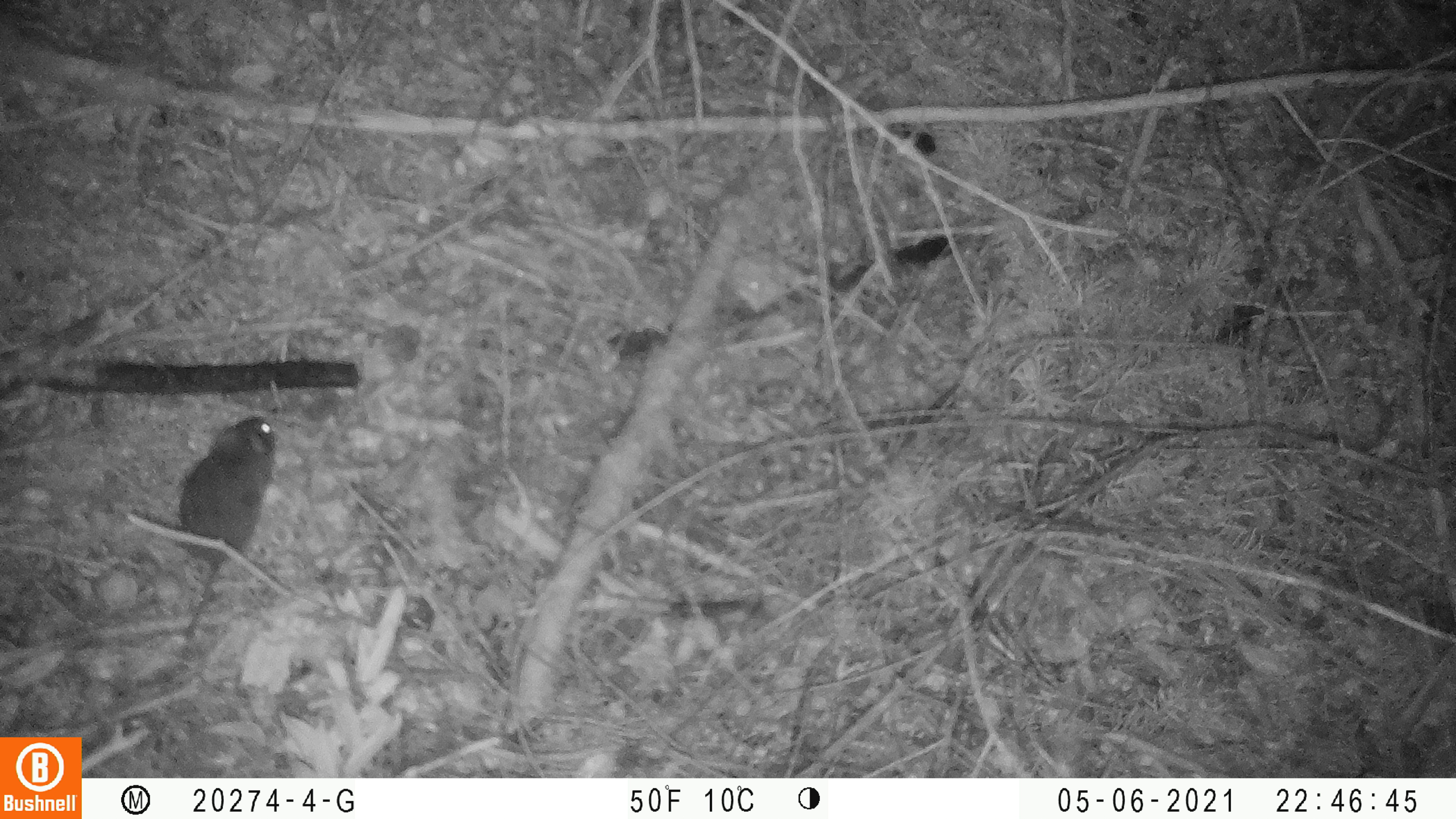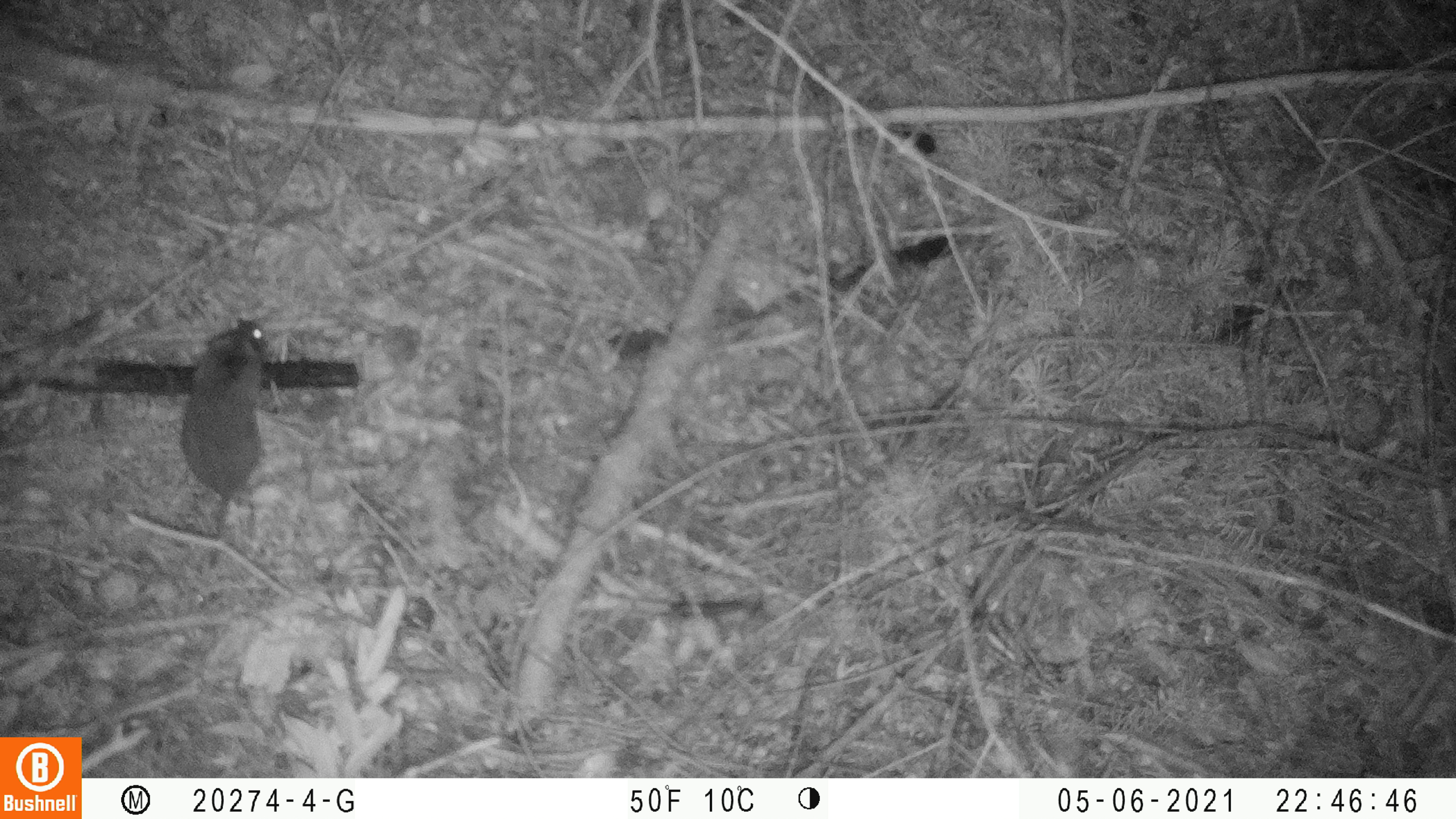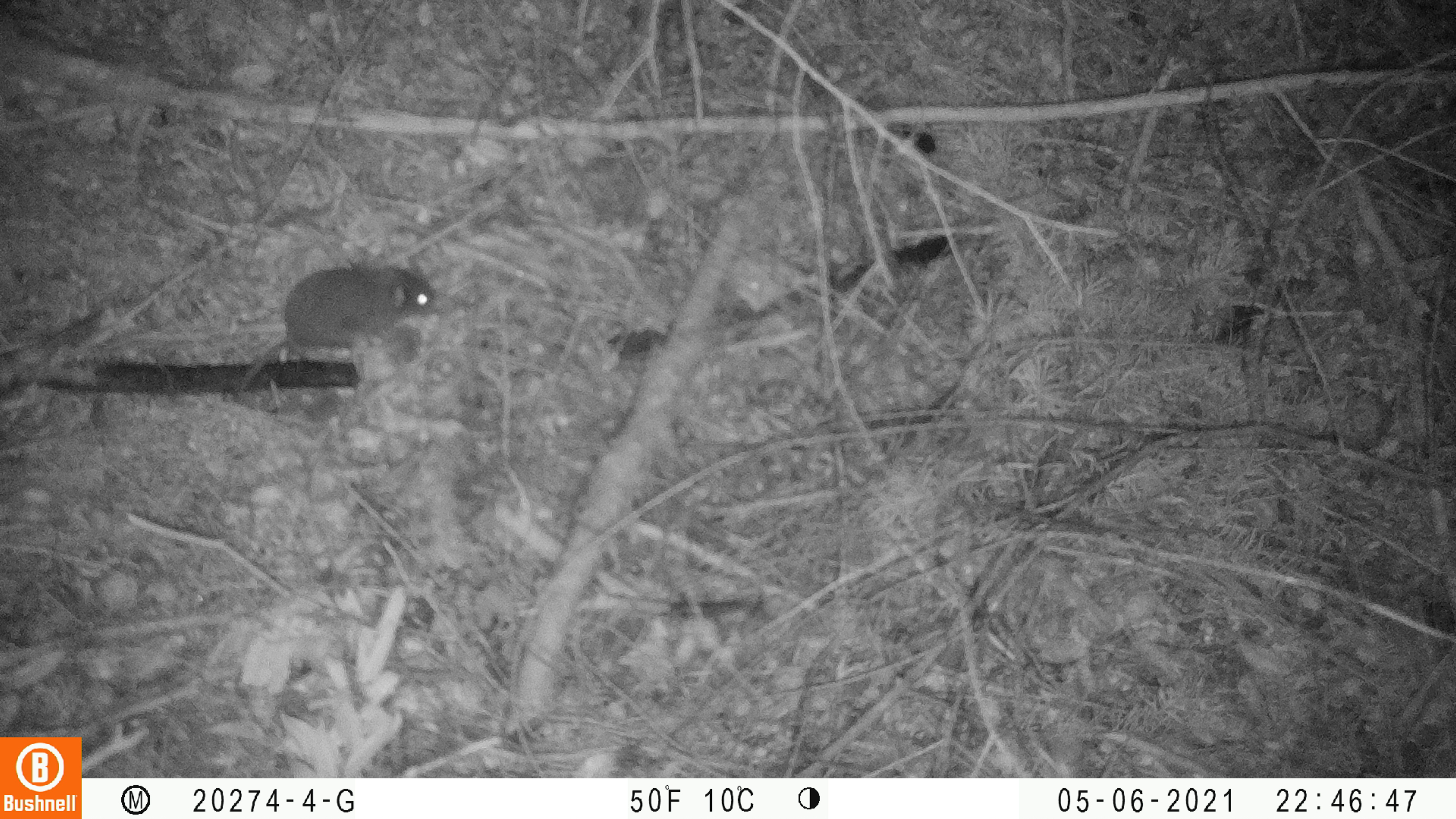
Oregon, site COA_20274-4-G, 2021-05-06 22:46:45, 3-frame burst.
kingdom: Animalia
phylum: Chordata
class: Mammalia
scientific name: Mammalia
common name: small mammal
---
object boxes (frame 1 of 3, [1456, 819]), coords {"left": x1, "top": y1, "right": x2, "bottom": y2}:
small mammal: {"left": 172, "top": 407, "right": 286, "bottom": 653}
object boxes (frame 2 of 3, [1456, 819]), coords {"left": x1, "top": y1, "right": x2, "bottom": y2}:
small mammal: {"left": 174, "top": 314, "right": 269, "bottom": 569}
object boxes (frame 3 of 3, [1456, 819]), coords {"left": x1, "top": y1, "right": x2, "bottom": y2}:
small mammal: {"left": 229, "top": 254, "right": 442, "bottom": 408}